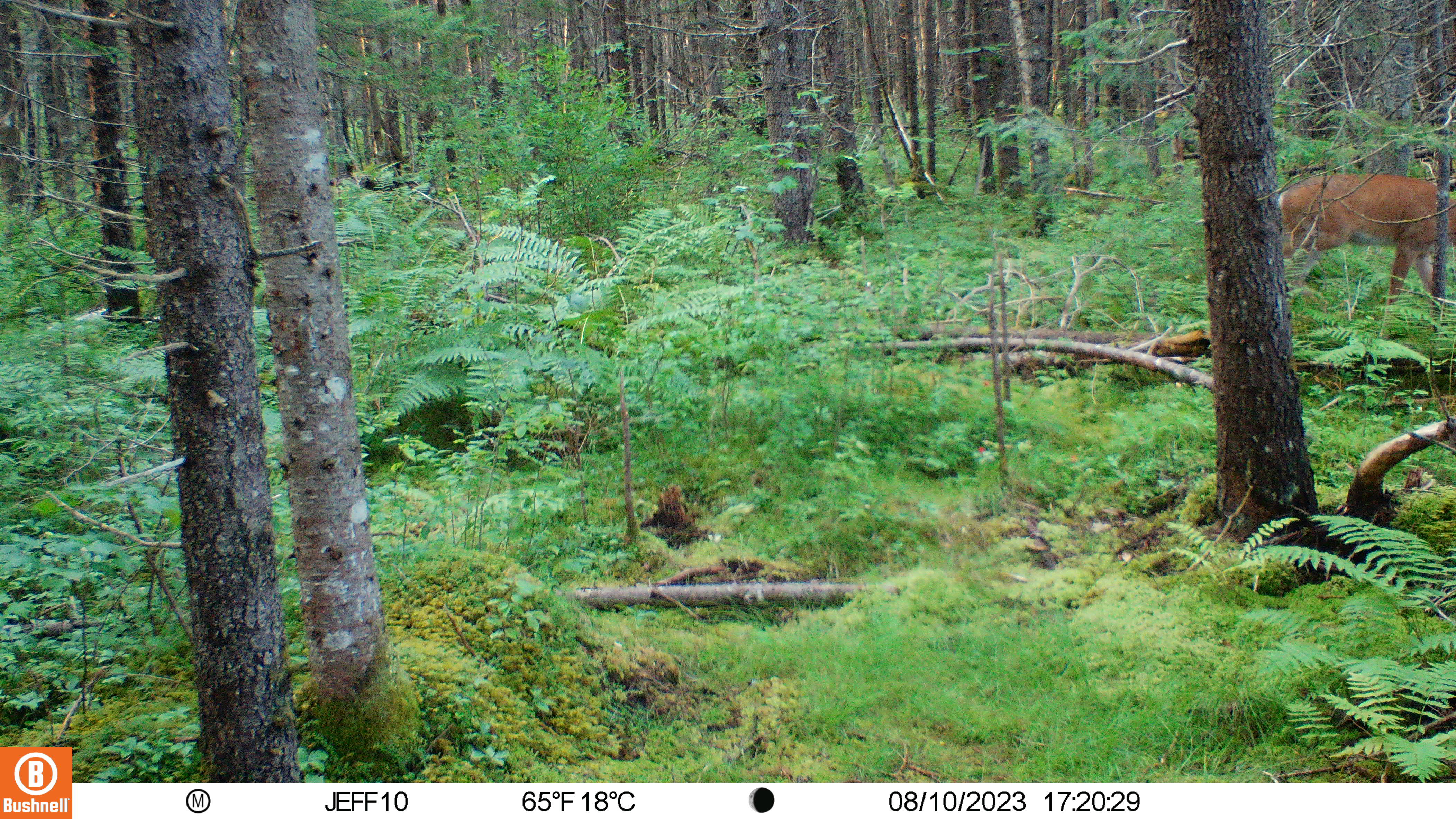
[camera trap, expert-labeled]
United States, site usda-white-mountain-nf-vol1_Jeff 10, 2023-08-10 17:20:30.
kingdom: Animalia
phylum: Chordata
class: Mammalia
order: Artiodactyla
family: Cervidae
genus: Odocoileus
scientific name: Odocoileus virginianus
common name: white-tailed deer